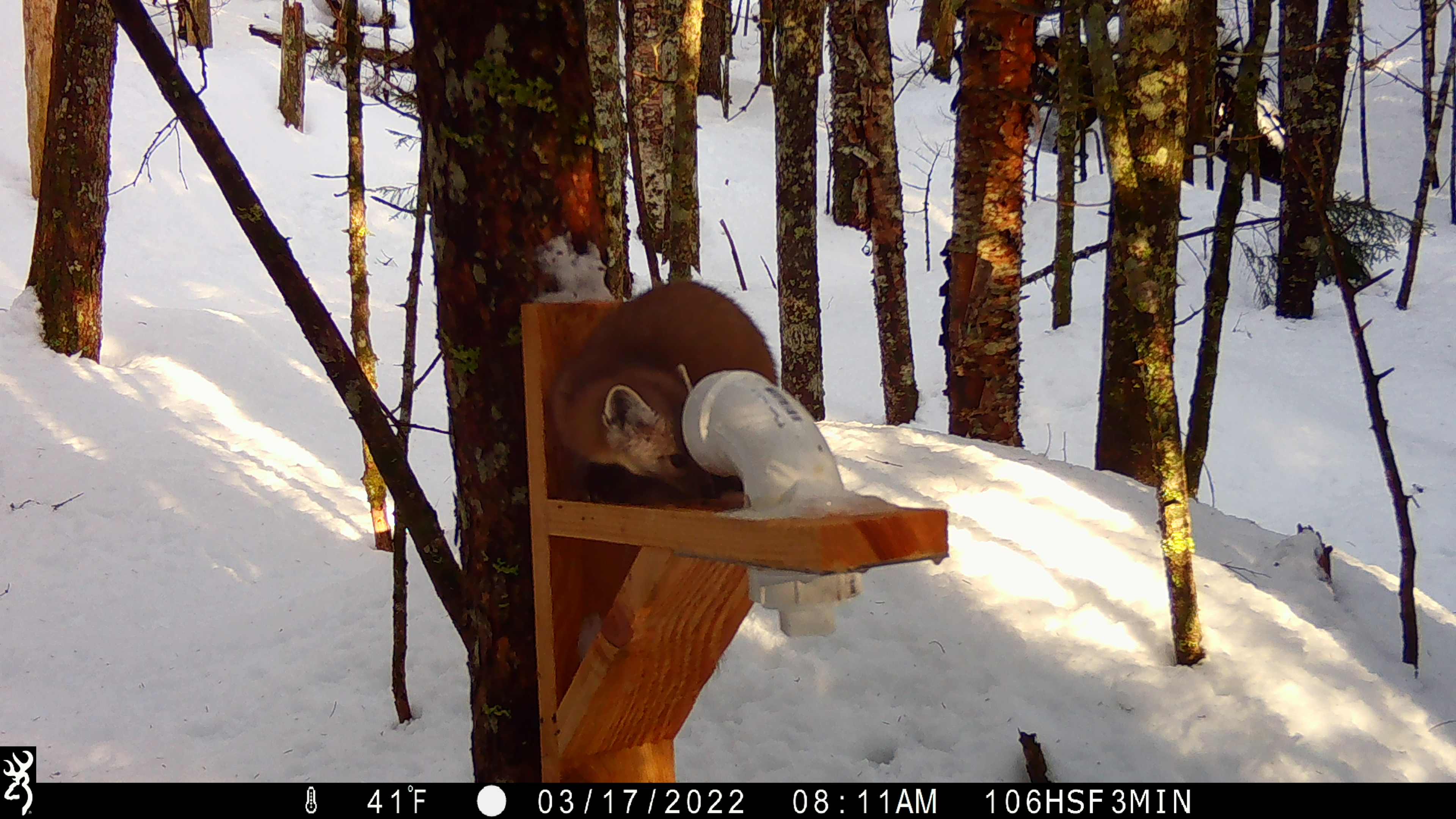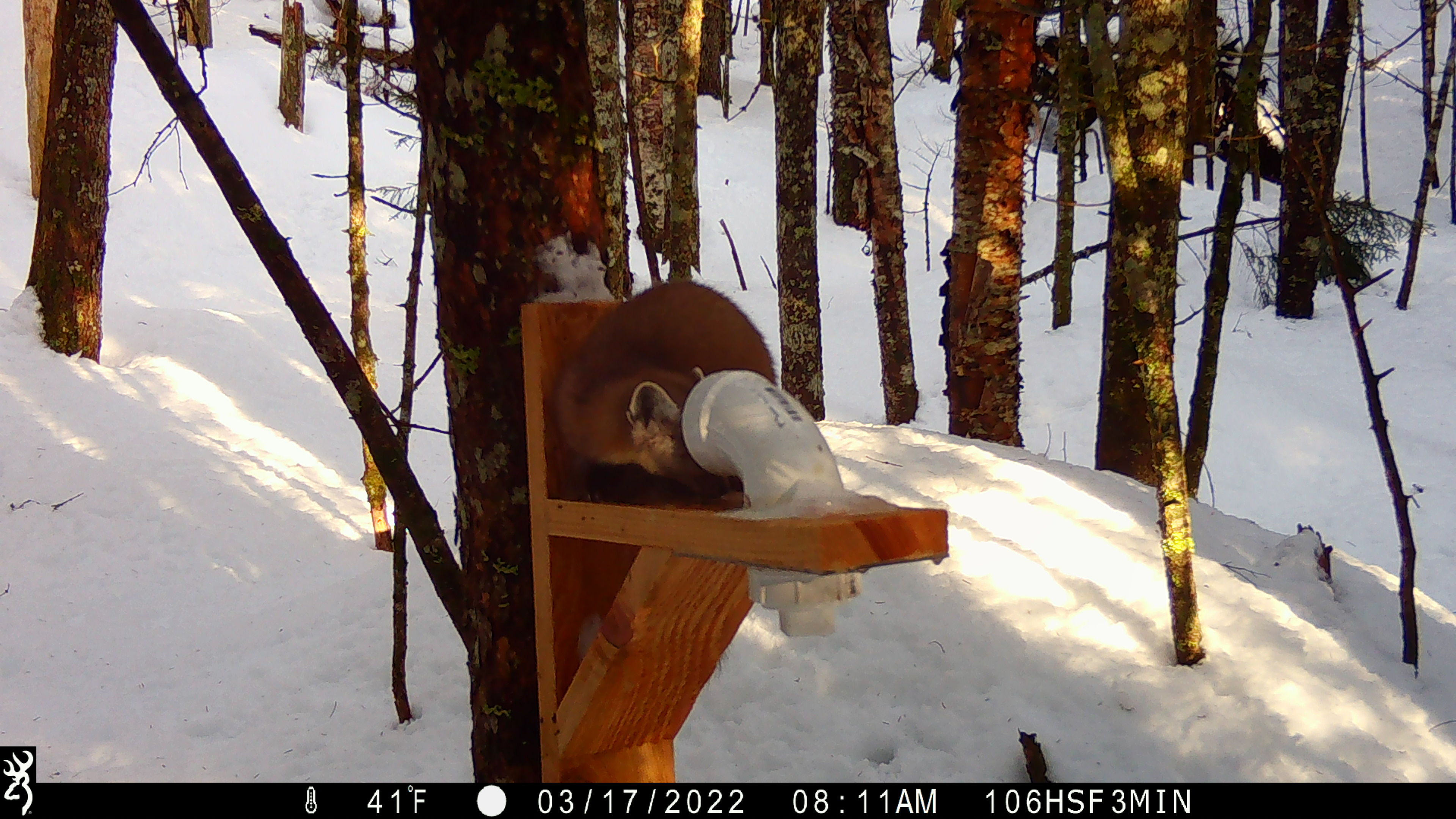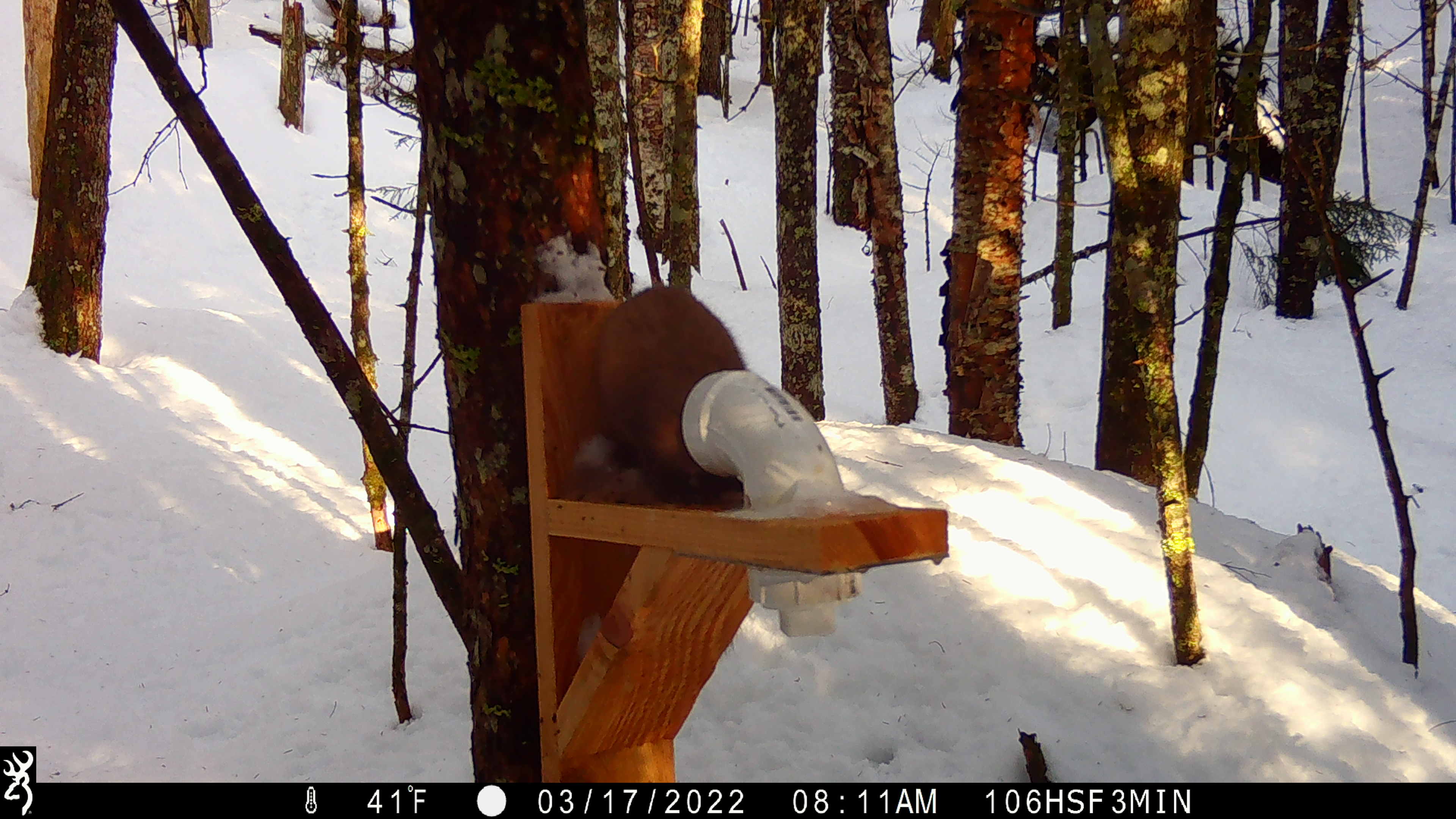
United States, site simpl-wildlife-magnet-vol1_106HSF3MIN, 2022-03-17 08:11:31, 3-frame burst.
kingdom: Animalia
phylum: Chordata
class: Mammalia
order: Carnivora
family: Mustelidae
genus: Martes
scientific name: Martes americana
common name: american marten